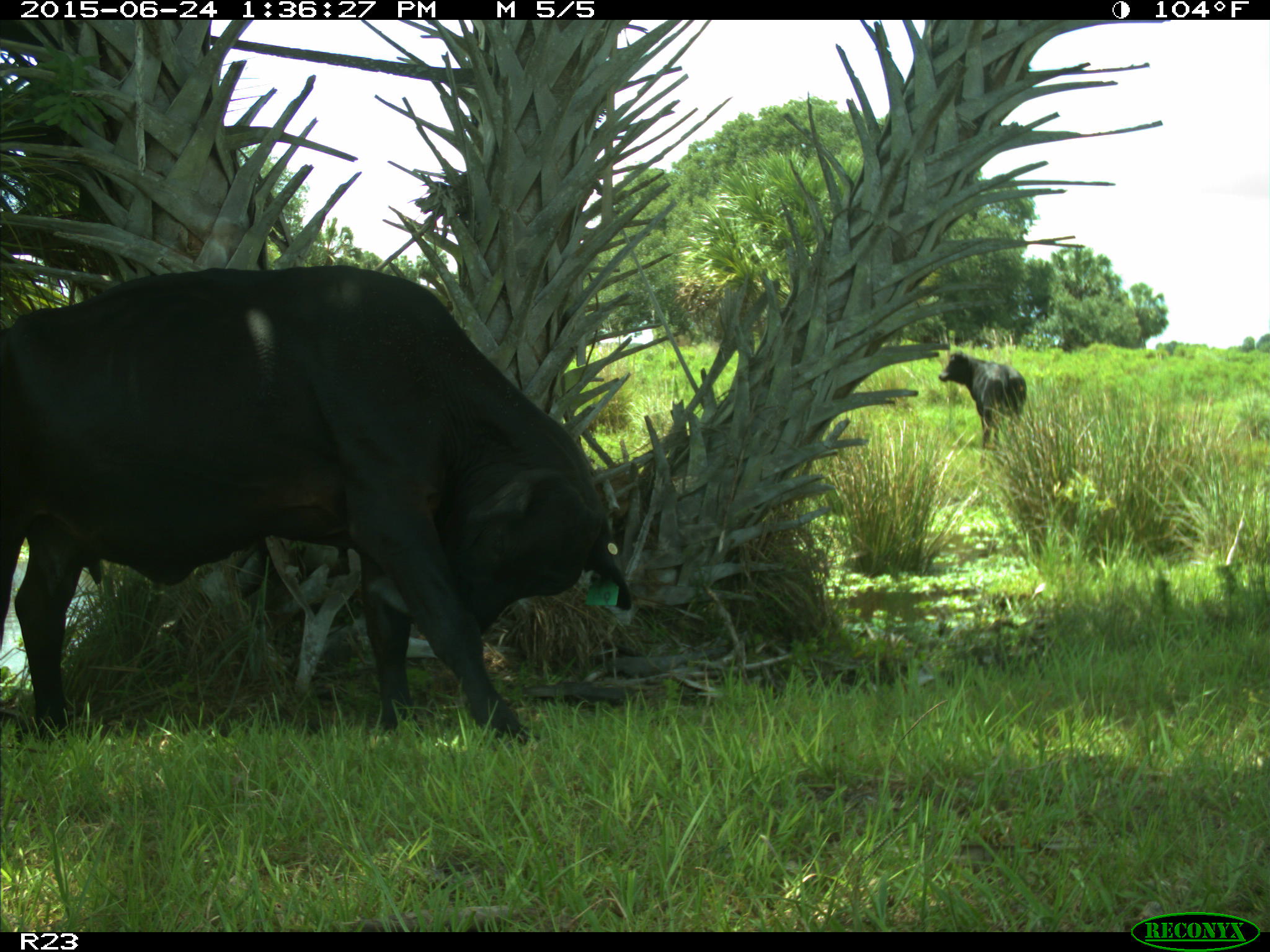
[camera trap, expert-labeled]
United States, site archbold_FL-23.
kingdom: Animalia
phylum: Chordata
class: Mammalia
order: Artiodactyla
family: Bovidae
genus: Bos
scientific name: Bos taurus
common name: domestic cow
Bos taurus (domestic cow).